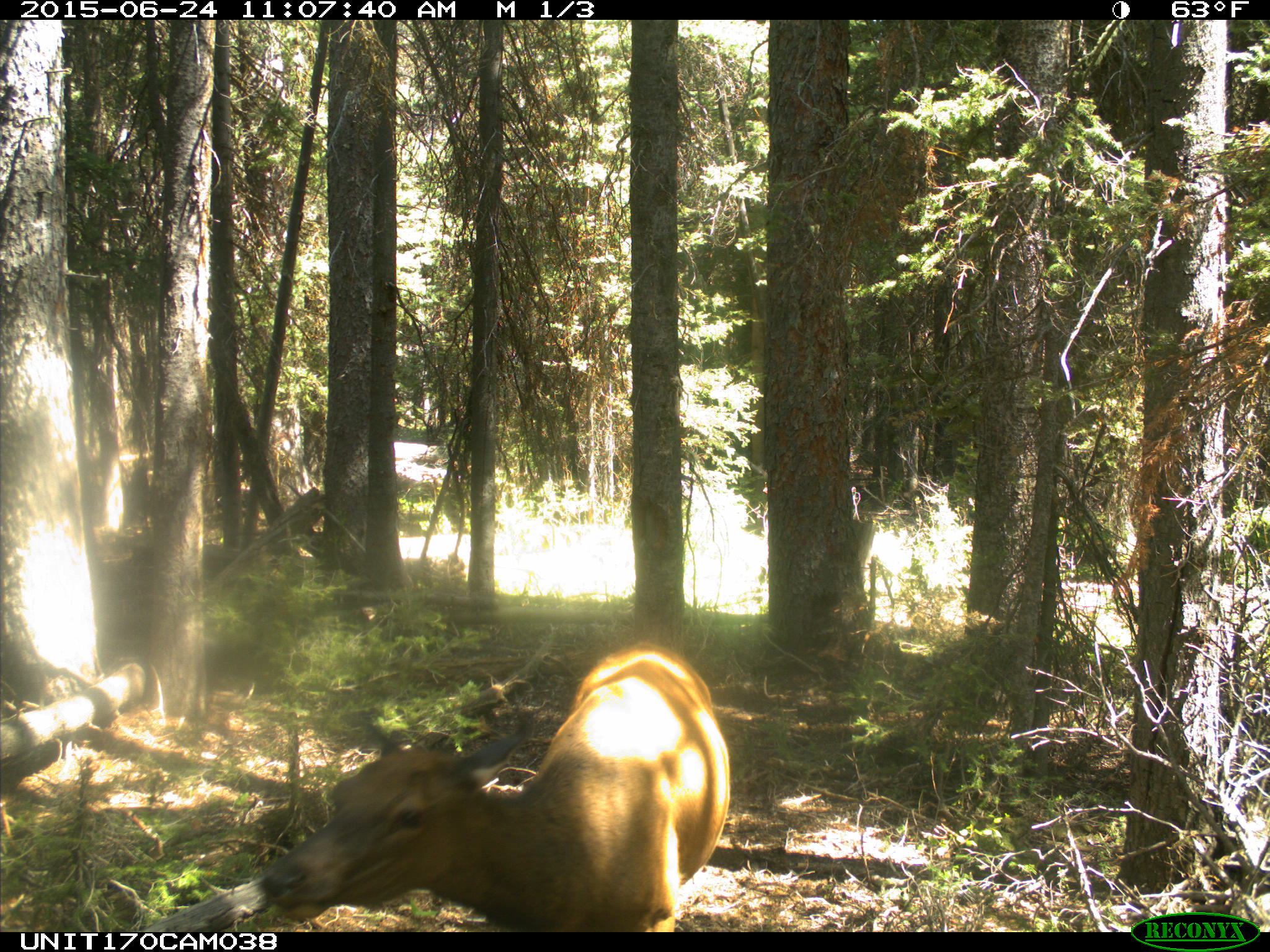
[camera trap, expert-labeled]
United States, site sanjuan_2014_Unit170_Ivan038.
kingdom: Animalia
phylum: Chordata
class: Mammalia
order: Artiodactyla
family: Cervidae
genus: Cervus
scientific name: Cervus elaphus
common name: red deer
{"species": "Cervus elaphus (red deer)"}